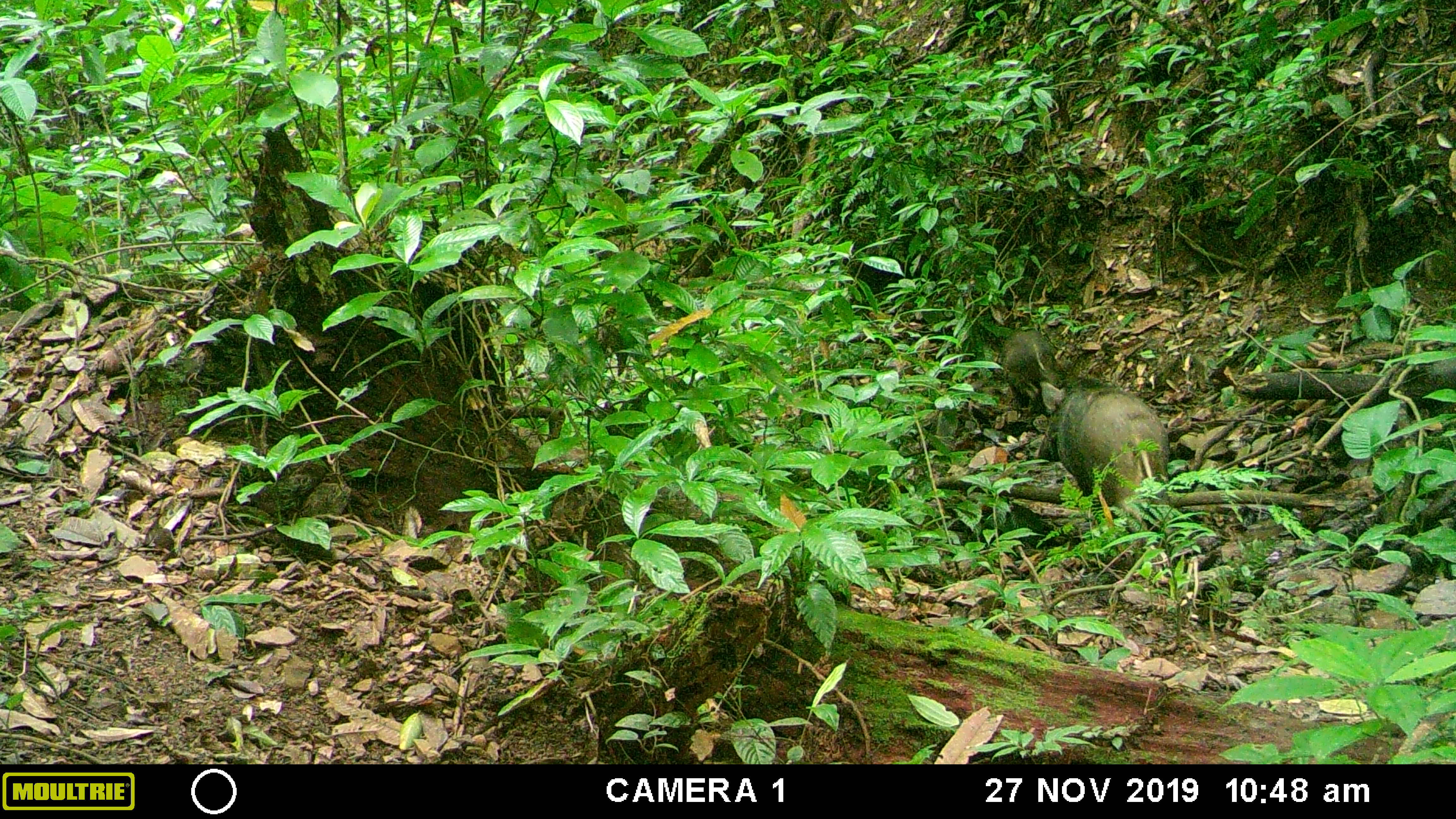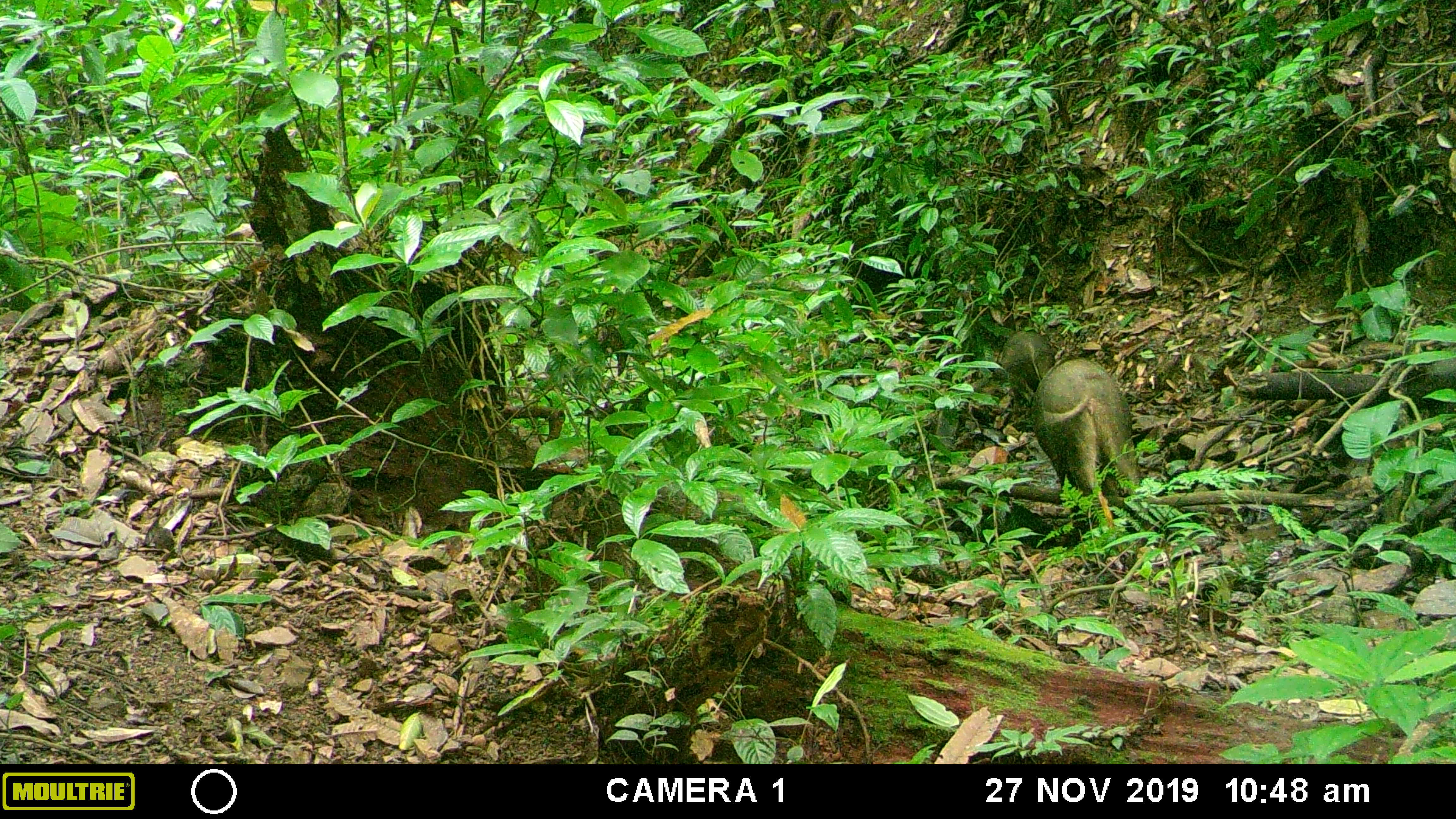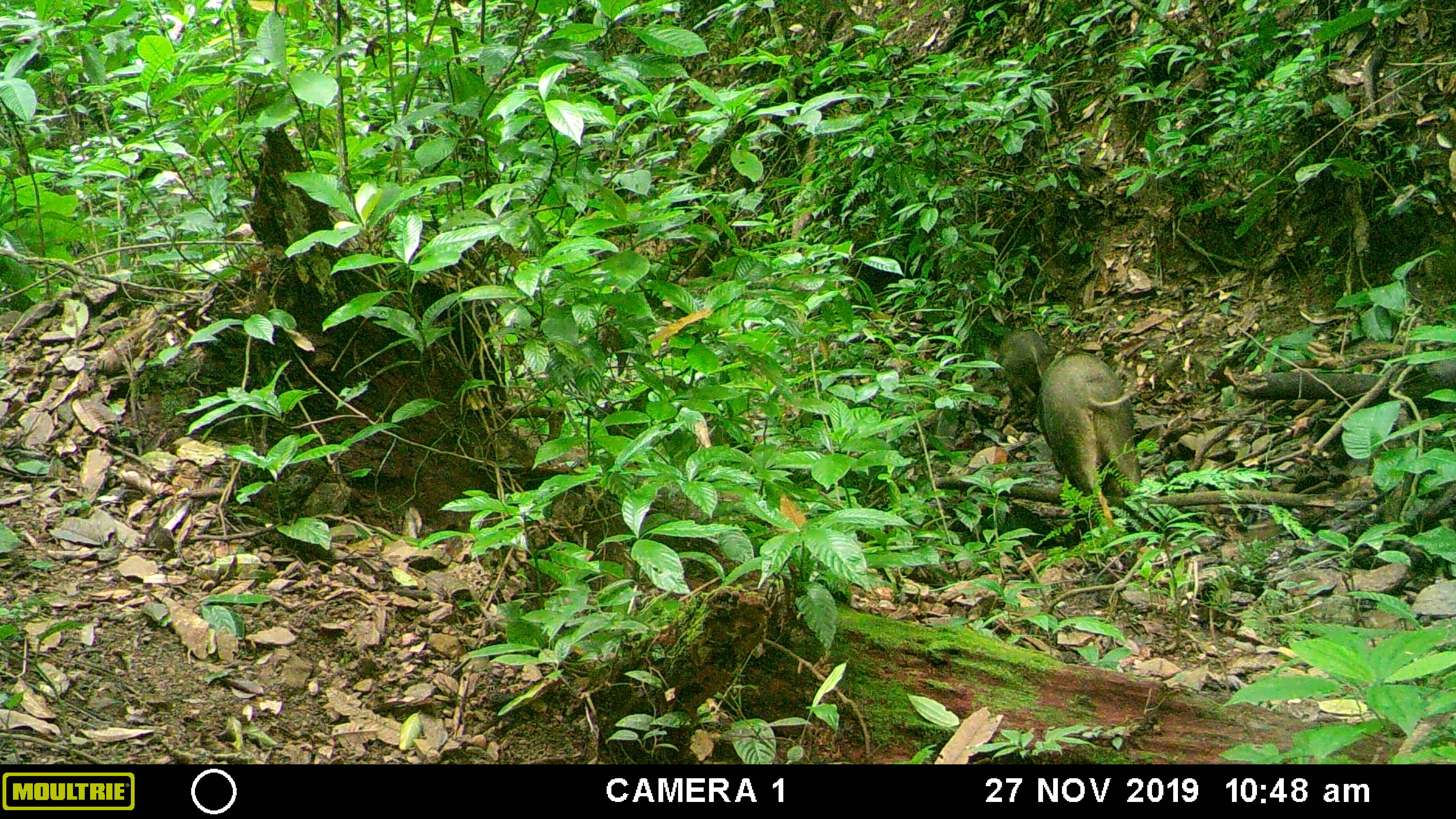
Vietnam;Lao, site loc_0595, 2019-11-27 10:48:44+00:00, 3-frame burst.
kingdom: Animalia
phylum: Chordata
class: Mammalia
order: Artiodactyla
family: Suidae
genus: Sus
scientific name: Sus scrofa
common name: eurasian wild pig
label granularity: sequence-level